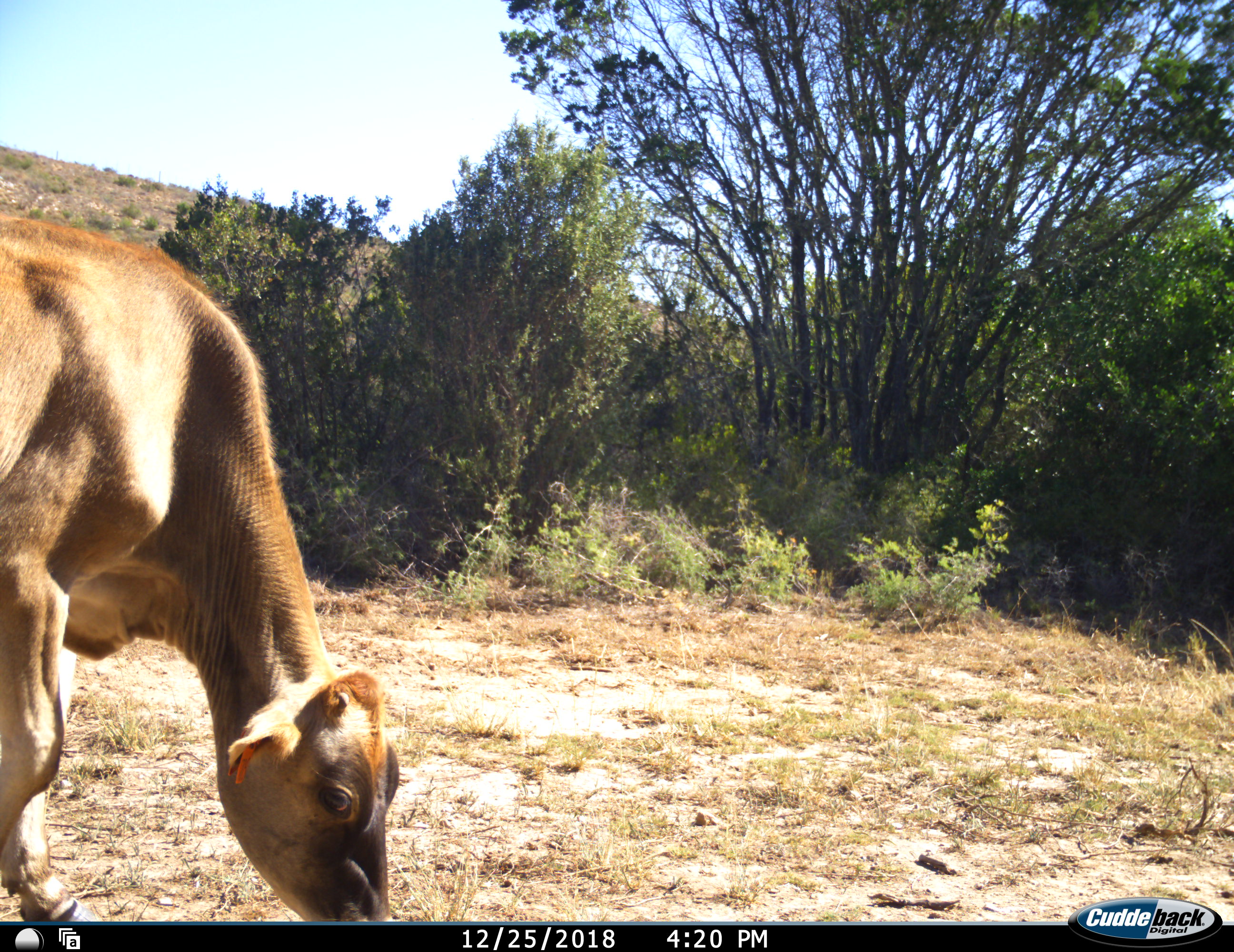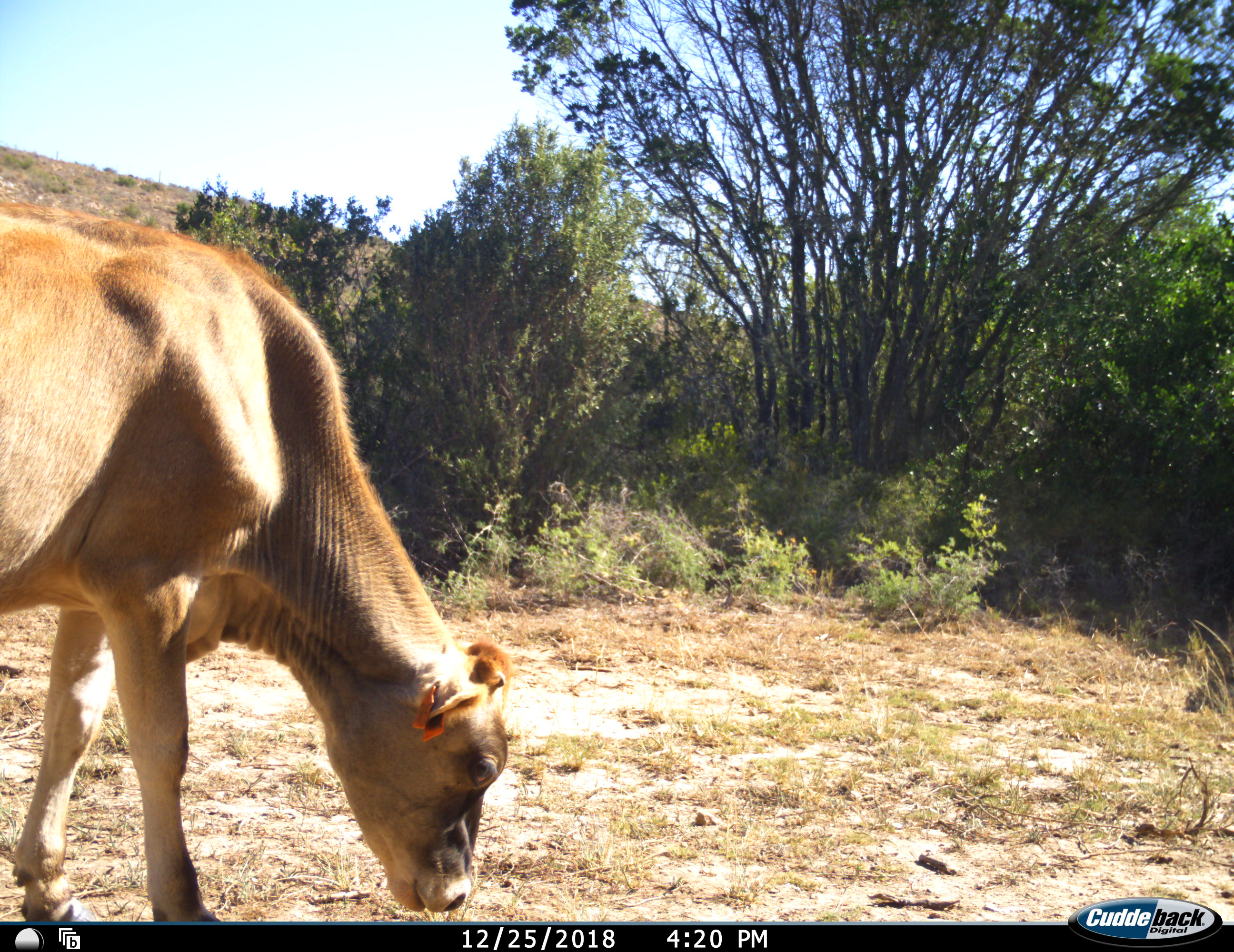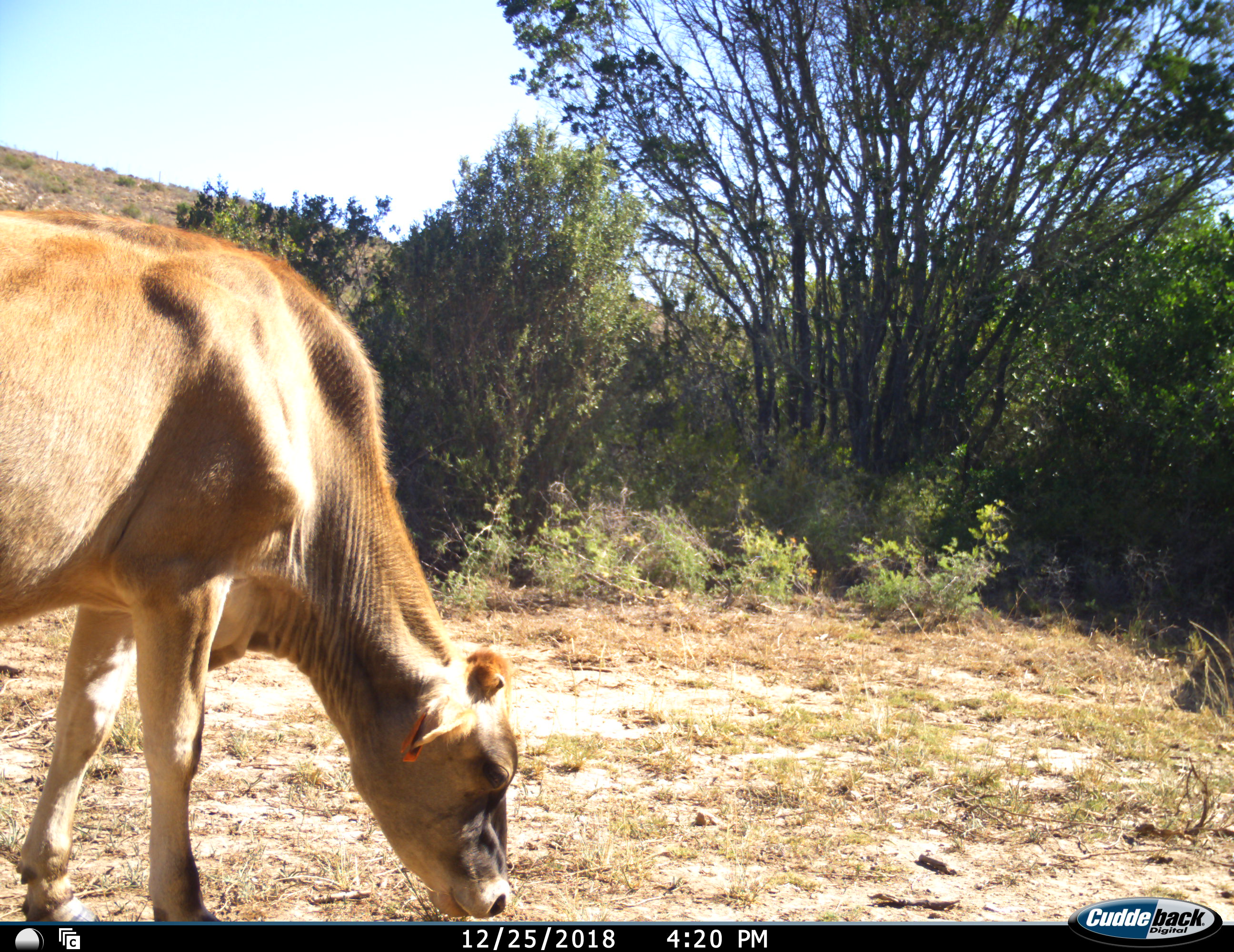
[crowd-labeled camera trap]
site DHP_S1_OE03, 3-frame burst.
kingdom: Animalia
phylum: Chordata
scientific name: Vertebrata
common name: domestic animal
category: domesticanimal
Domesticanimal (domestic animal) (Vertebrata), count 1. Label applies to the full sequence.